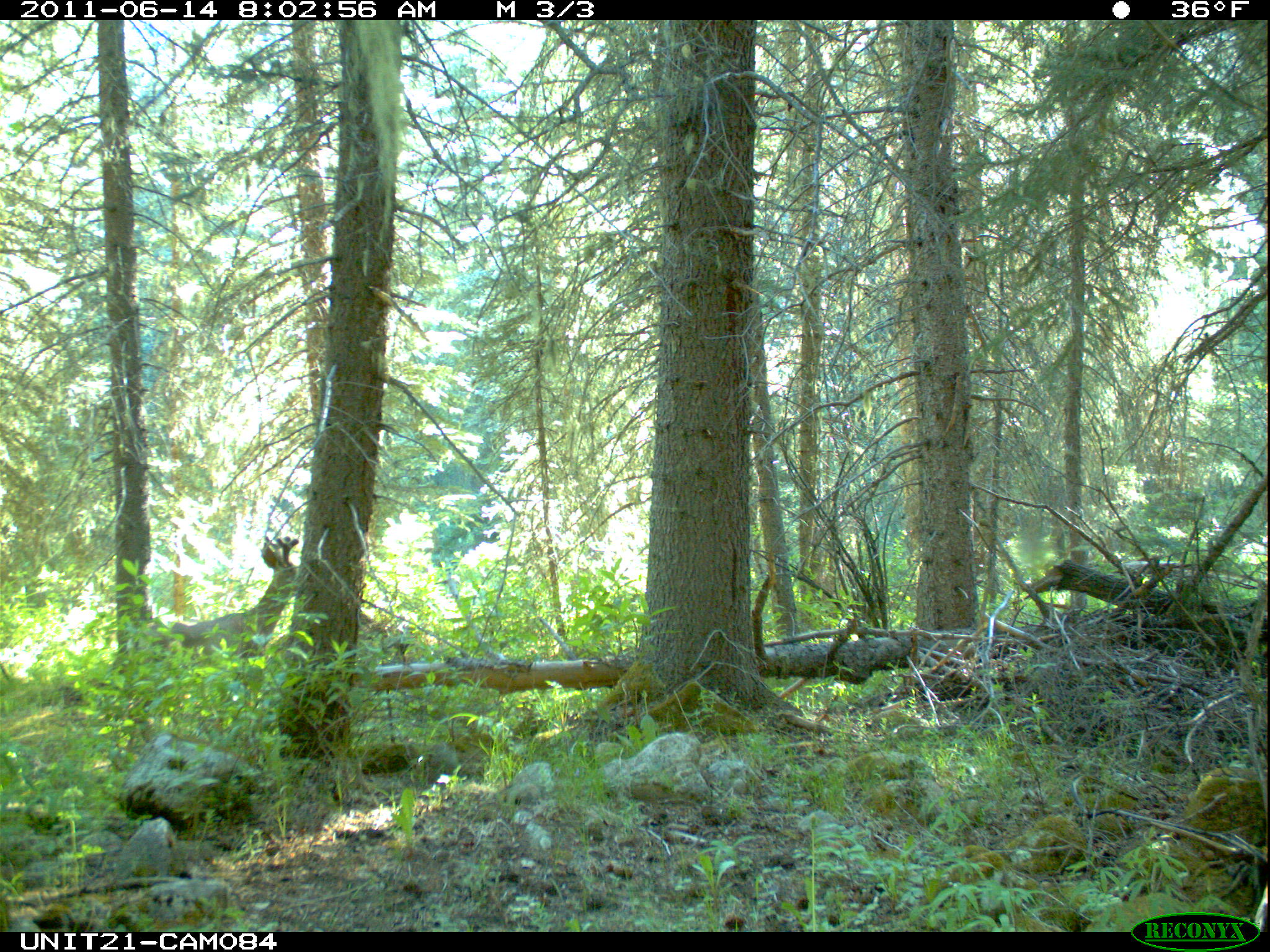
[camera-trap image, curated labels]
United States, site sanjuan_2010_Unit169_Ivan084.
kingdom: Animalia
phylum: Chordata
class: Mammalia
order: Artiodactyla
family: Cervidae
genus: Odocoileus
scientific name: Odocoileus hemionus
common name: mule deer